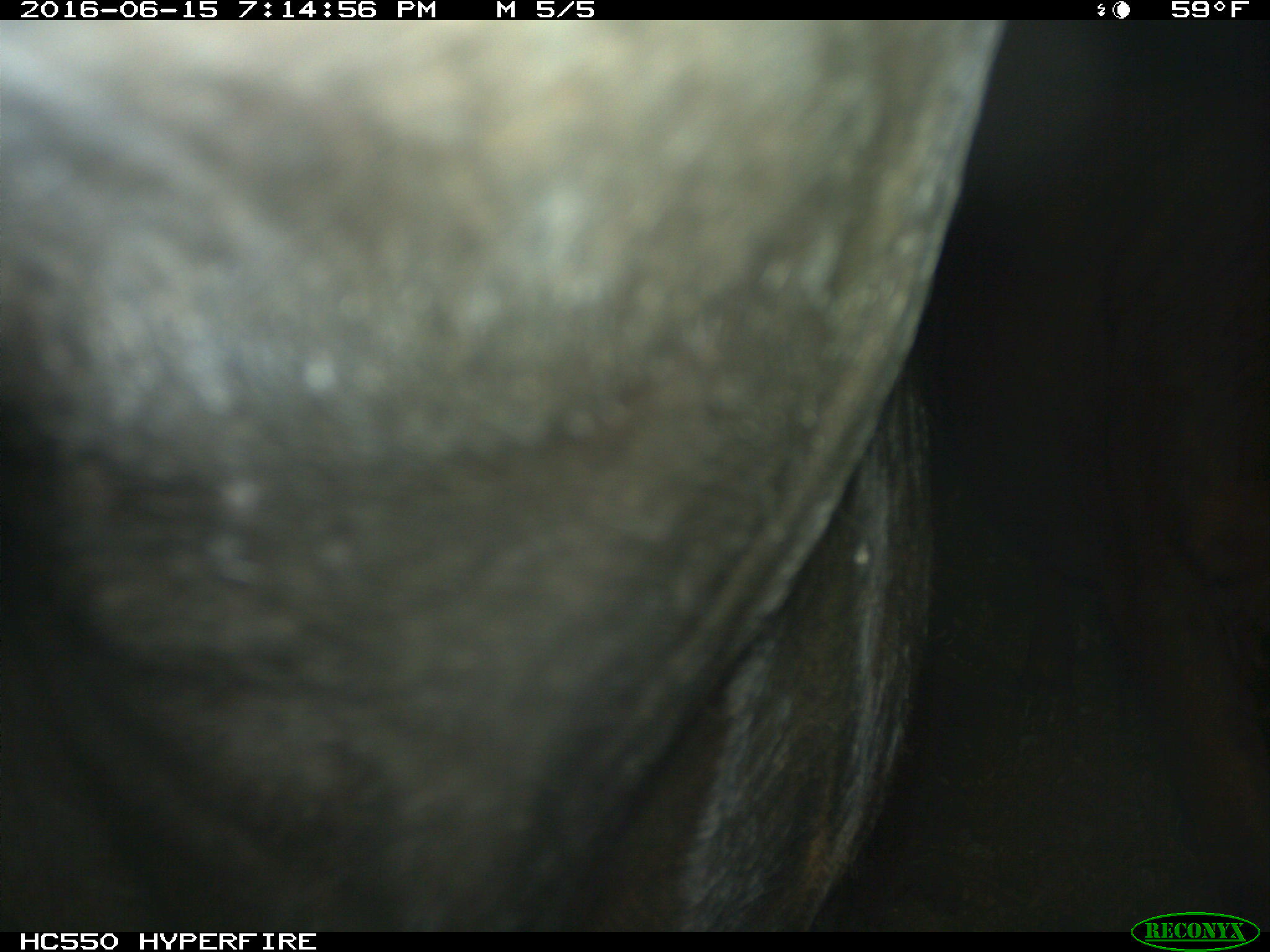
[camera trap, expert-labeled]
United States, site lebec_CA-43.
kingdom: Animalia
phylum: Chordata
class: Mammalia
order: Artiodactyla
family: Bovidae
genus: Bos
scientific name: Bos taurus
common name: domestic cow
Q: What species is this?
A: Bos taurus (domestic cow).